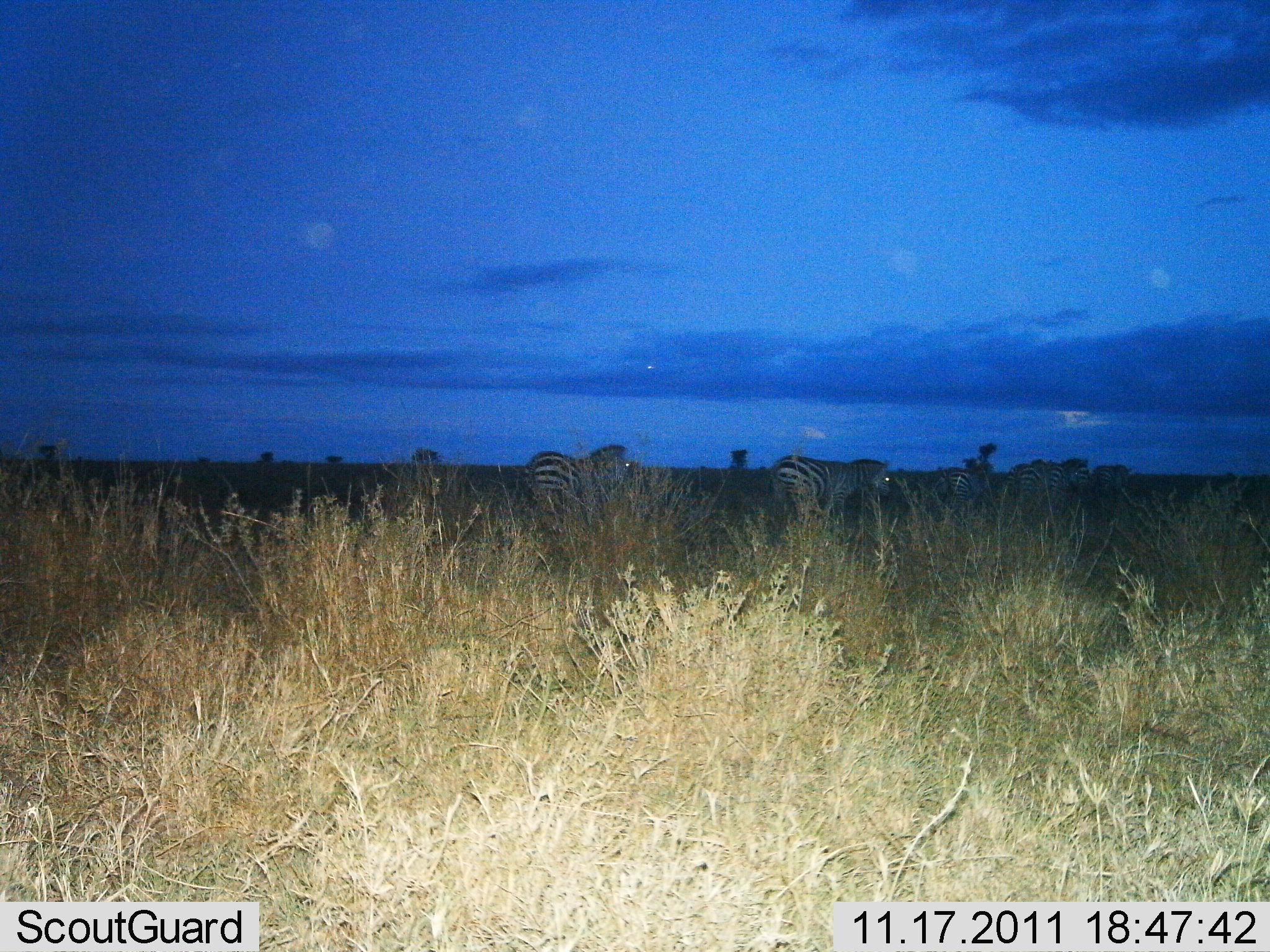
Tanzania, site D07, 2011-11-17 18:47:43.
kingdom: Animalia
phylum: Chordata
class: Mammalia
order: Perissodactyla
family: Equidae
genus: Equus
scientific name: Equus quagga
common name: plains zebra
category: zebra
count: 4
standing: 42%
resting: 0%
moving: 58%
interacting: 0%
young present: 0%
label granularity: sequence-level